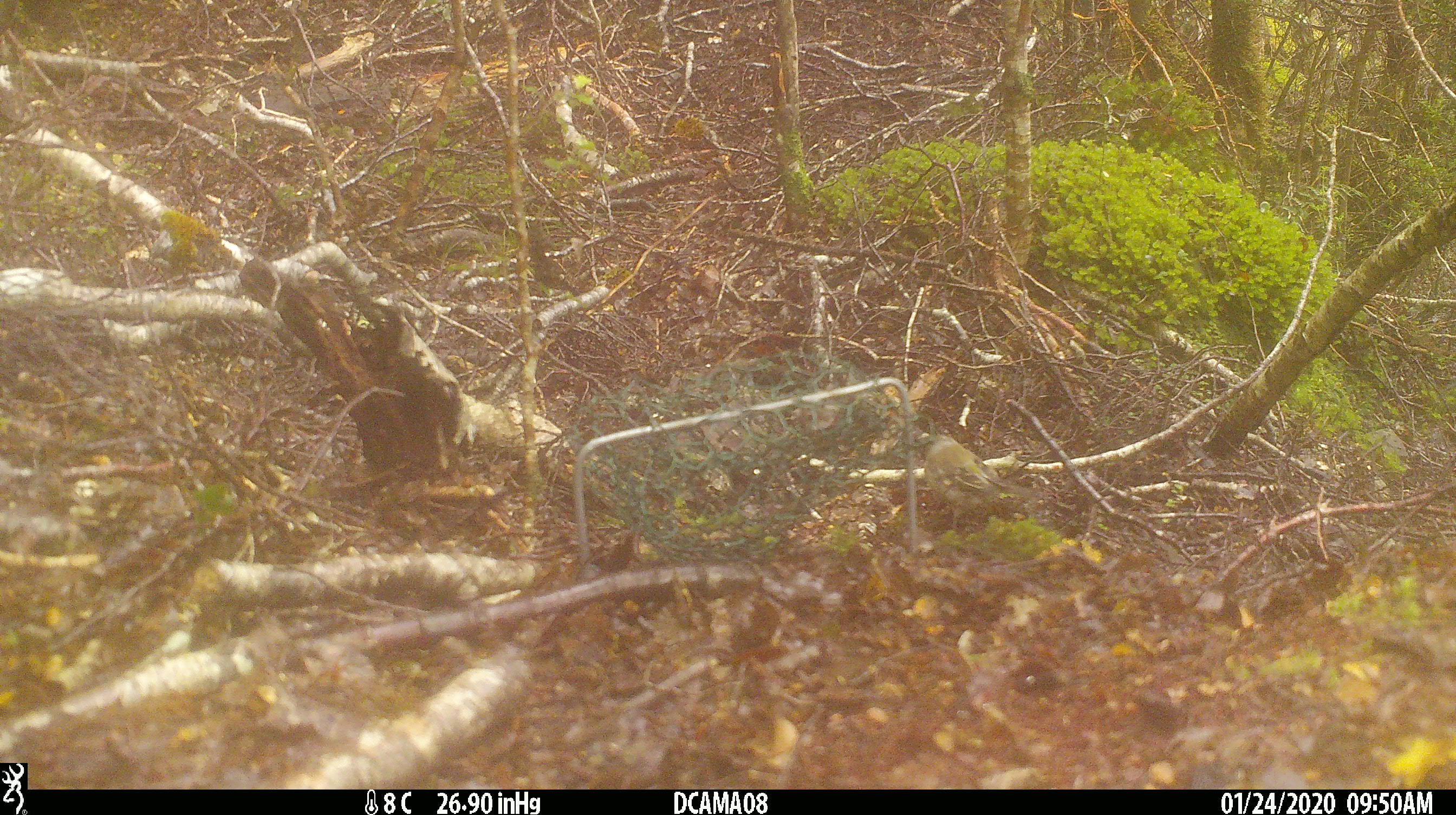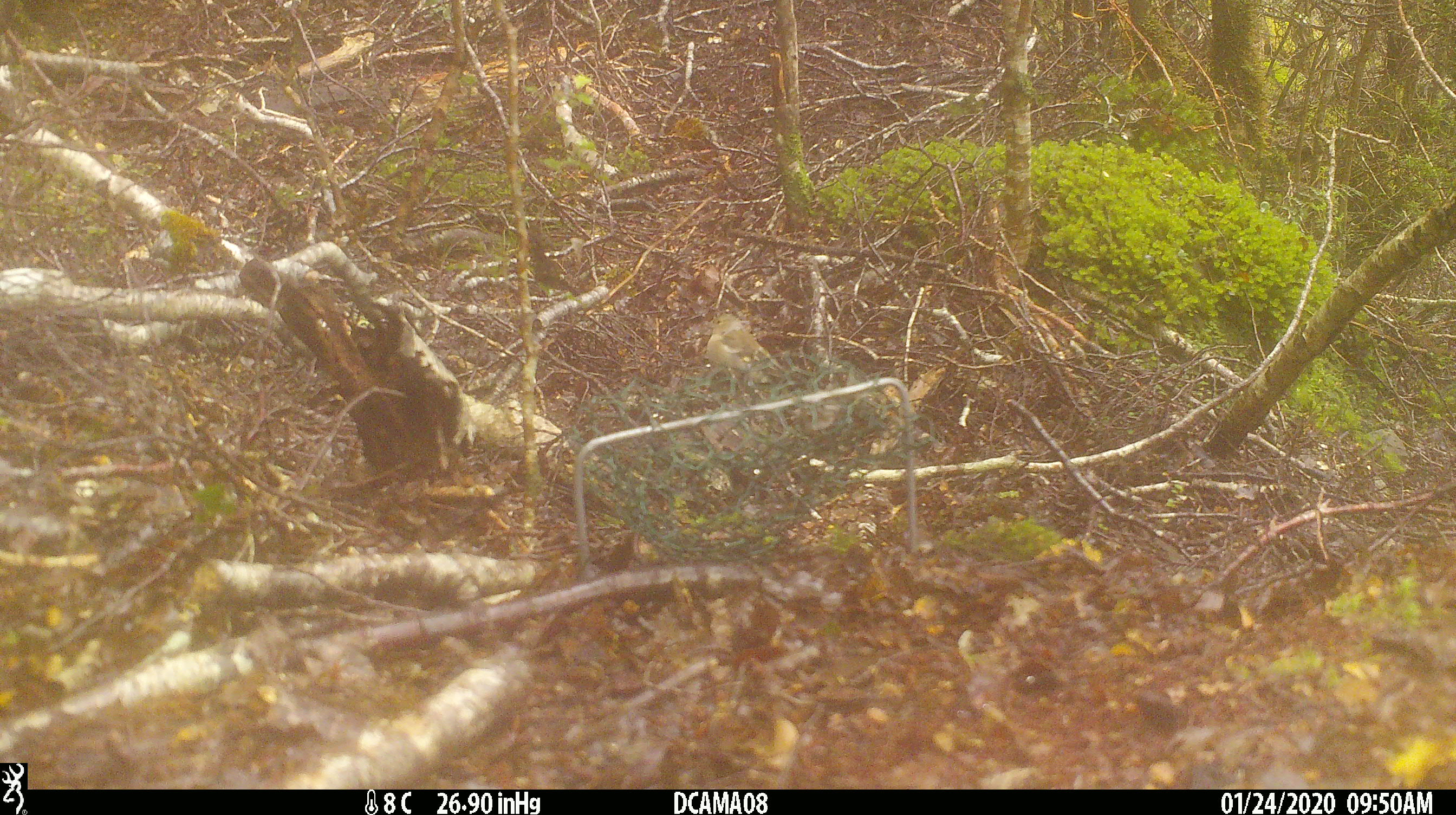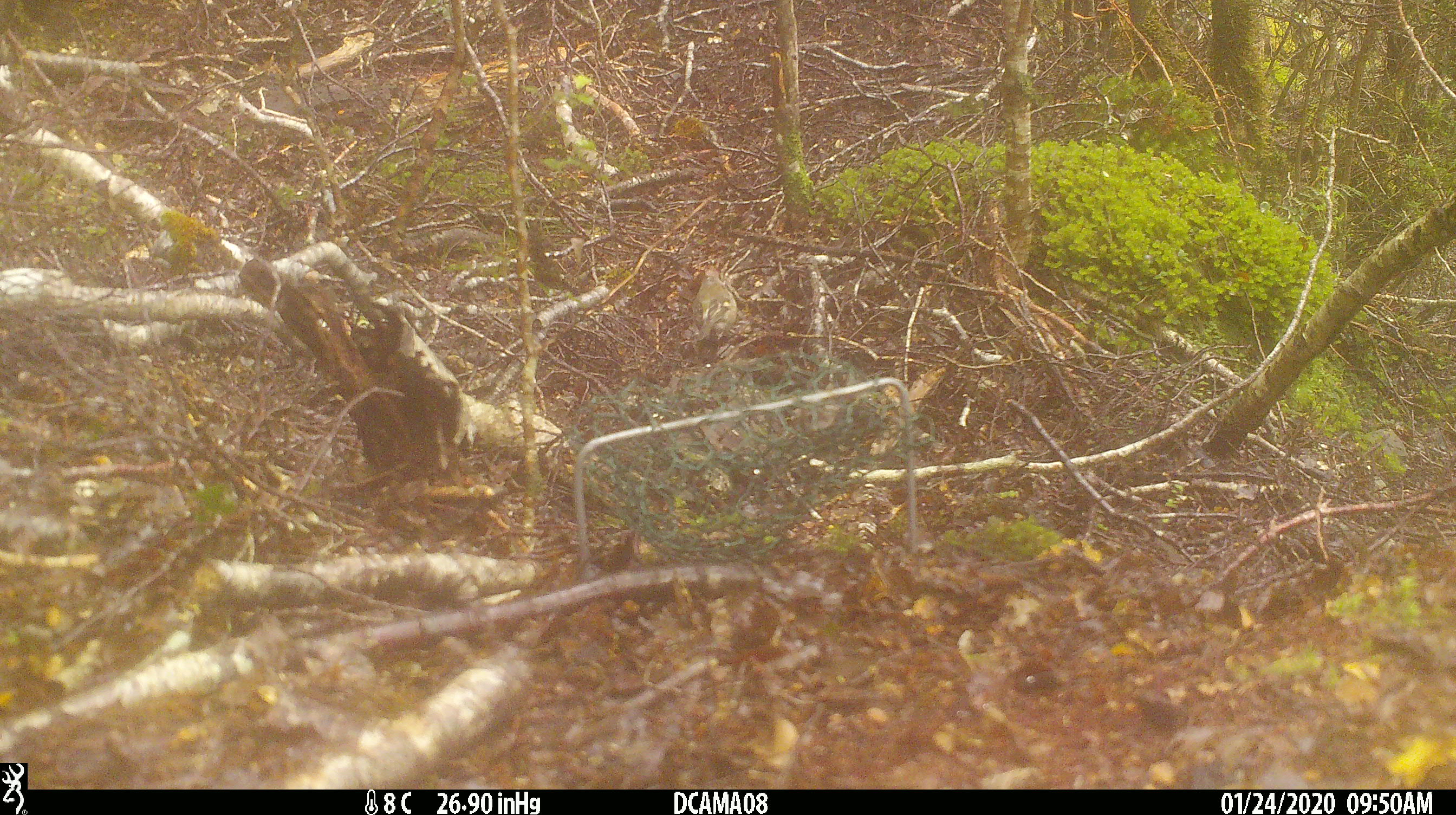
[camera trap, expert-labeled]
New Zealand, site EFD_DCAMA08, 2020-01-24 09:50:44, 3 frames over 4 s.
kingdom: Animalia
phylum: Chordata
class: Aves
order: Passeriformes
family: Fringillidae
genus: Fringilla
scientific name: Fringilla coelebs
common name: common chaffinch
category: chaffinch